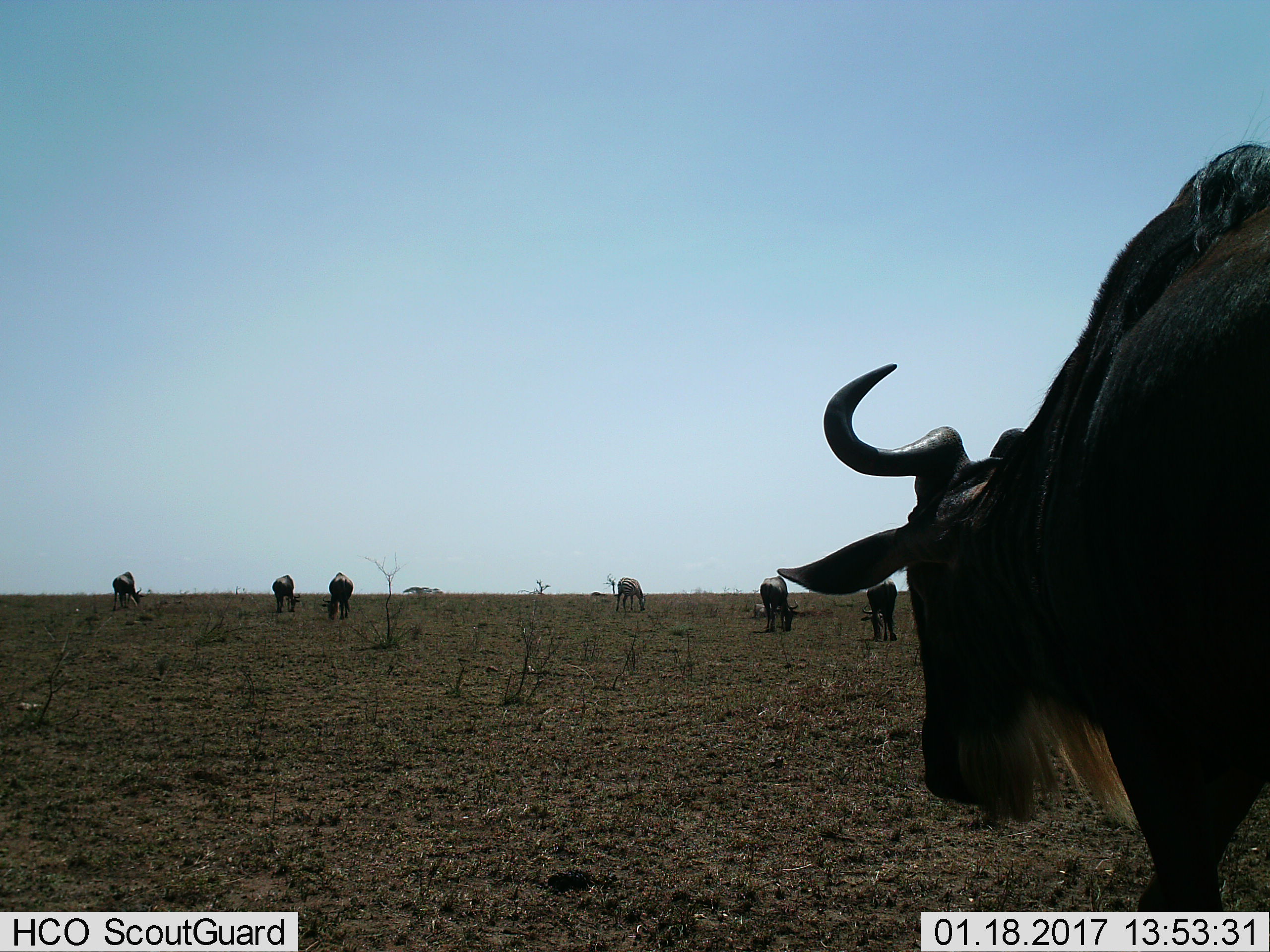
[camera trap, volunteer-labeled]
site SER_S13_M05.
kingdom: Animalia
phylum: Chordata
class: Mammalia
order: Artiodactyla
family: Bovidae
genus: Connochaetes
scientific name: Connochaetes taurinus taurinus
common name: blue wildebeest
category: wildebeestblue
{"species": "wildebeestblue (blue wildebeest) (Connochaetes taurinus taurinus)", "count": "6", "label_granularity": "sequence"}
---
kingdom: Animalia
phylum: Chordata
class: Mammalia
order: Perissodactyla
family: Equidae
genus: Equus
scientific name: Equus quagga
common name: plains zebra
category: zebraplains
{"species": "zebraplains (plains zebra) (Equus quagga)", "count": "1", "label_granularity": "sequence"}